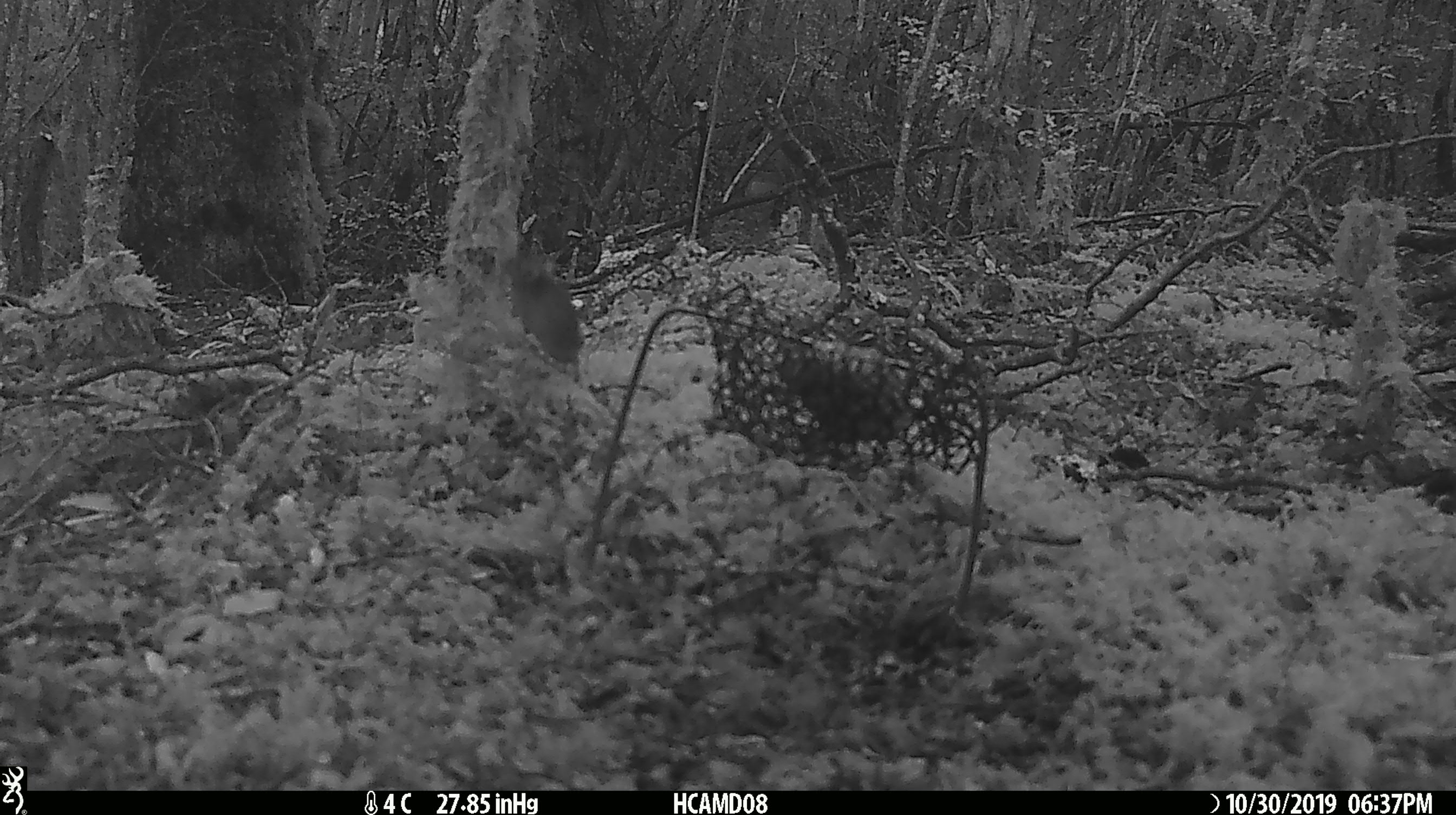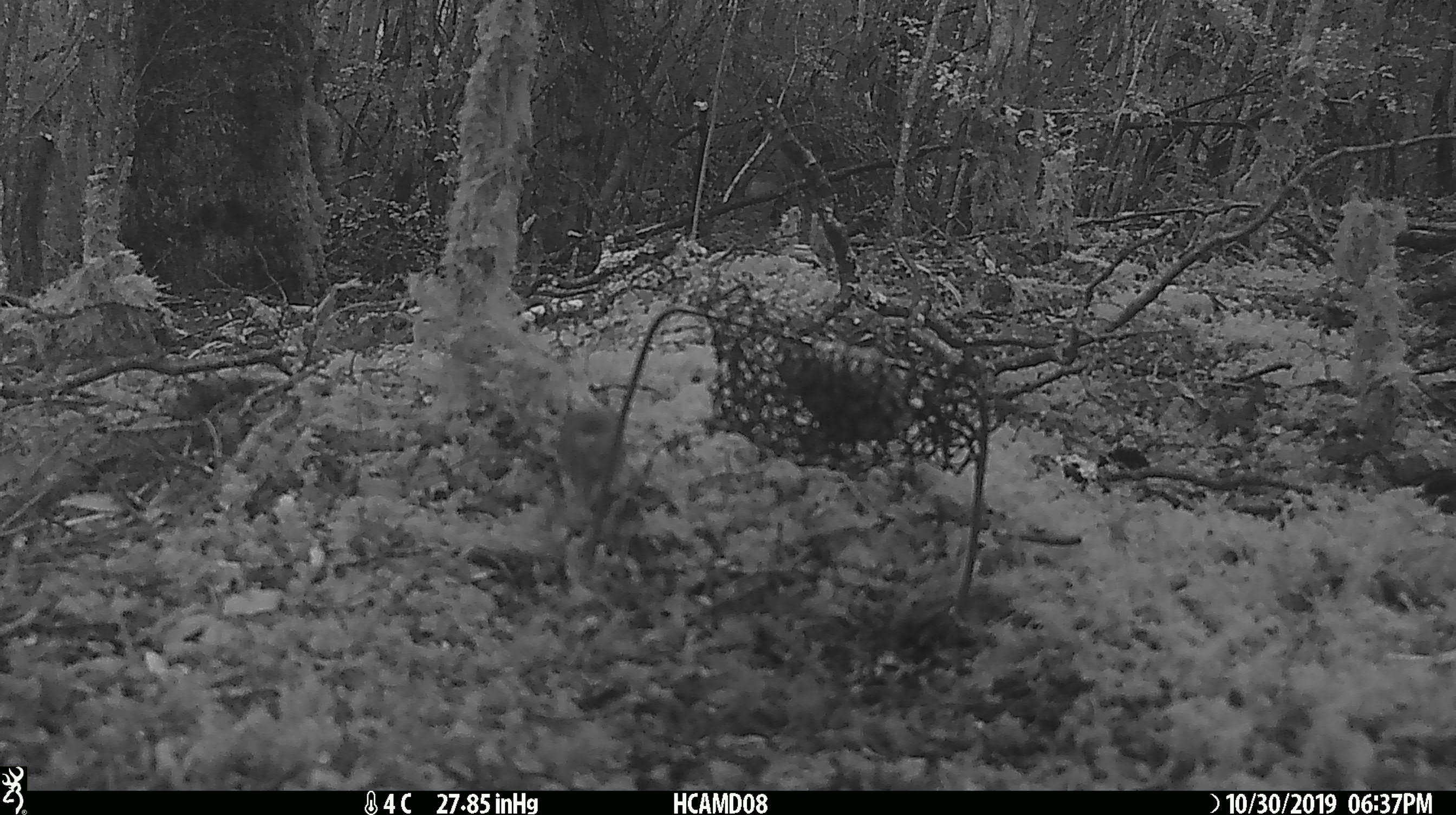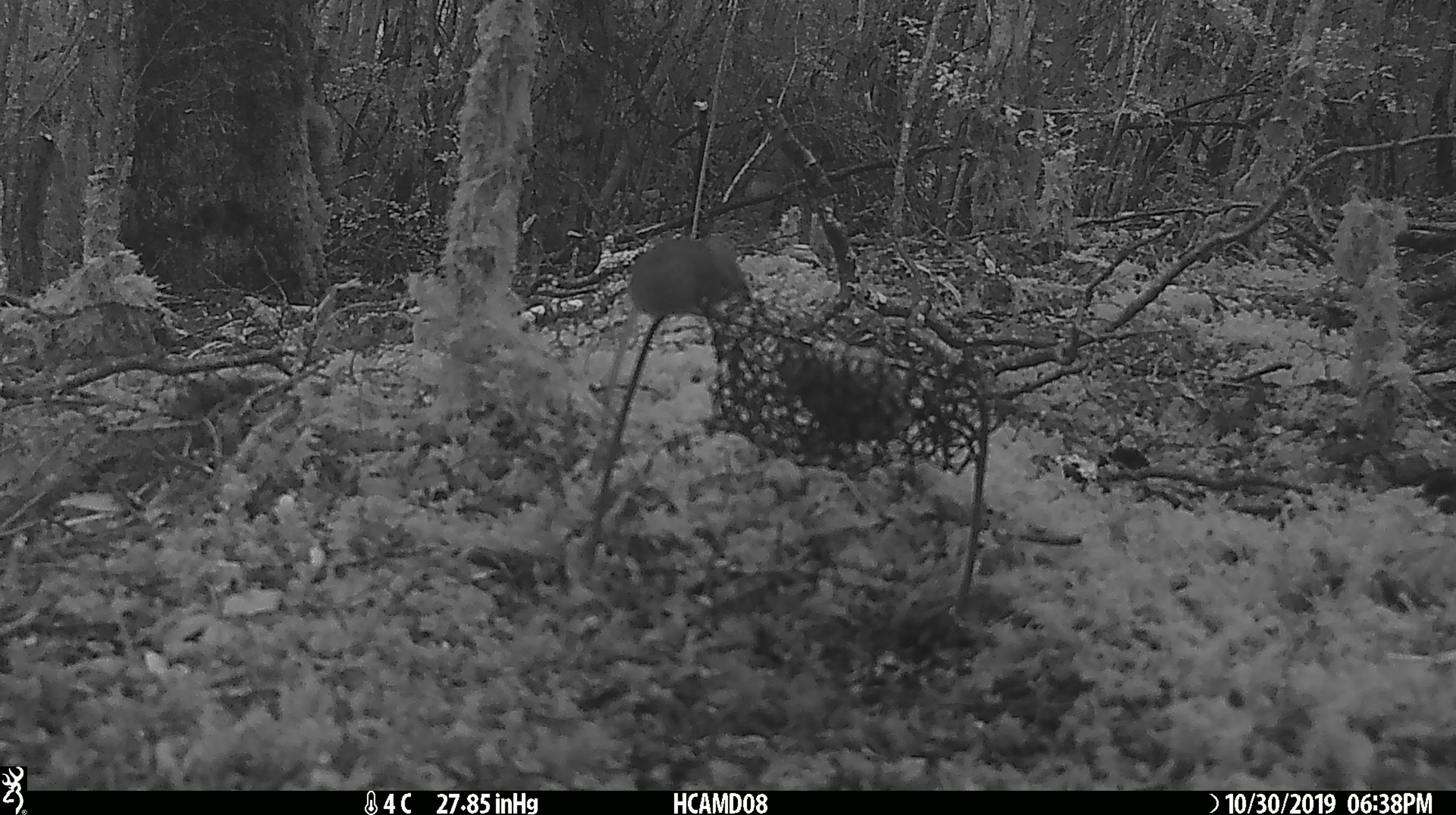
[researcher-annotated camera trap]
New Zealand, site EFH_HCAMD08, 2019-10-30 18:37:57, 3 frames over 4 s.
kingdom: Animalia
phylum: Chordata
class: Mammalia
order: Rodentia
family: Muridae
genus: Mus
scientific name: Mus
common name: mouse